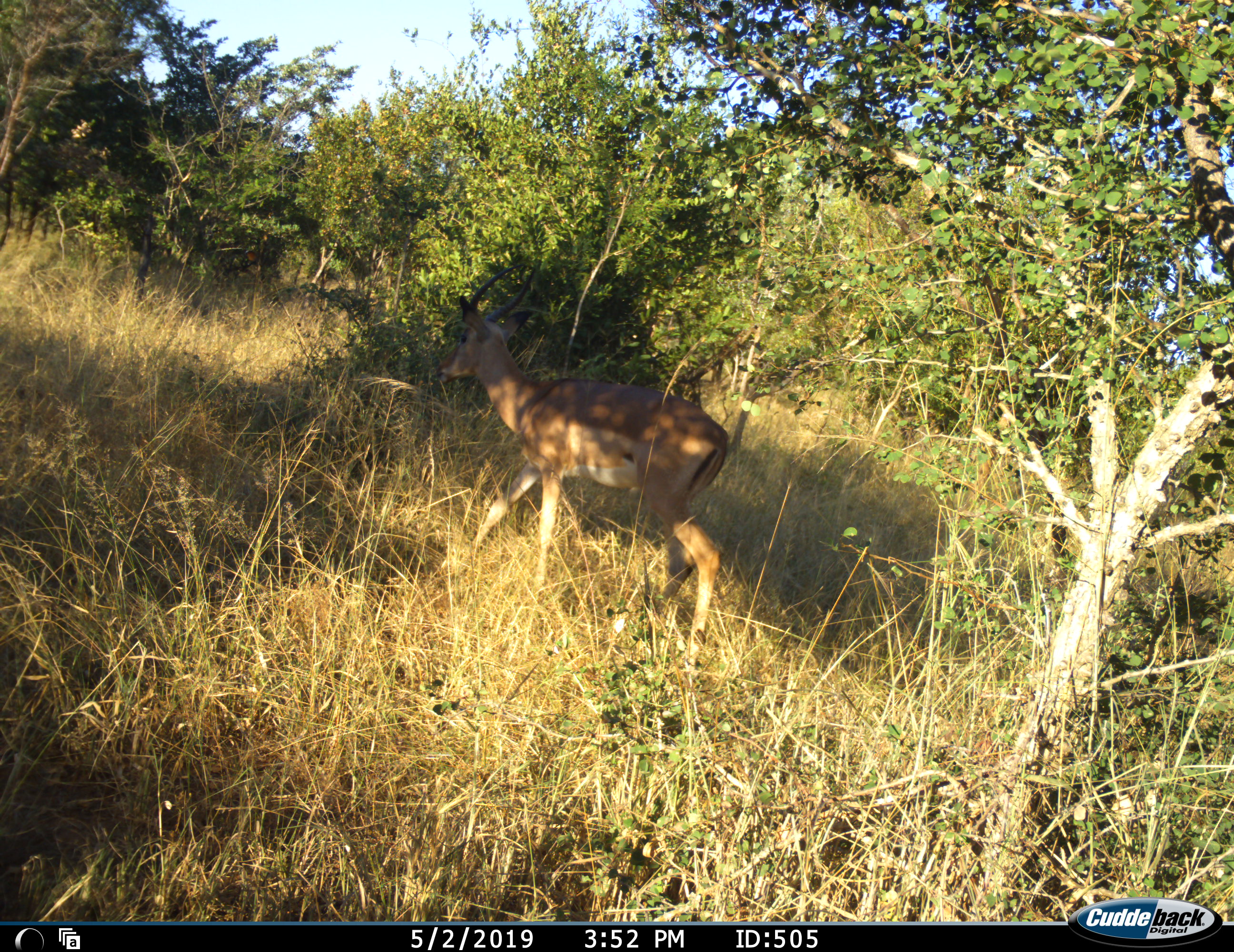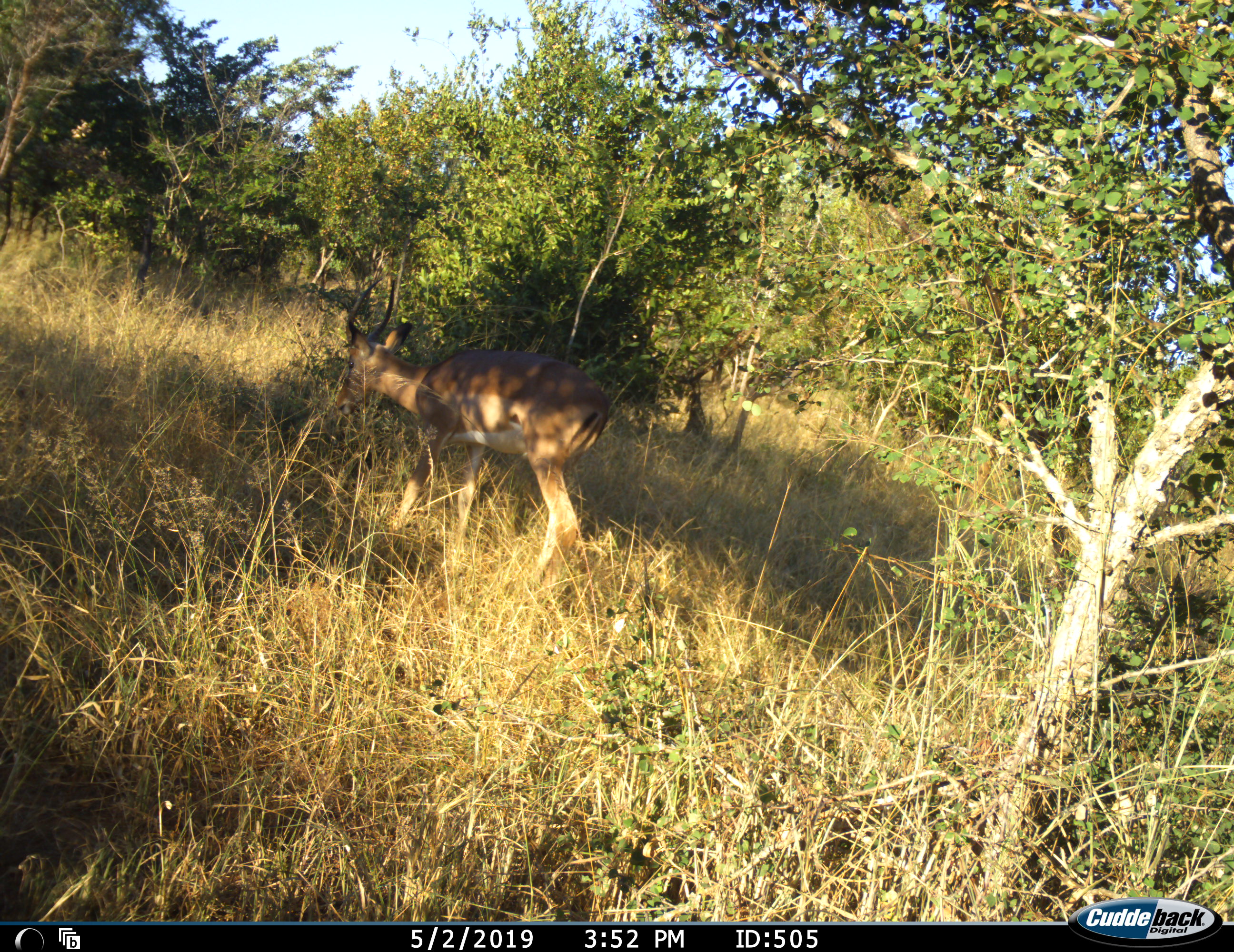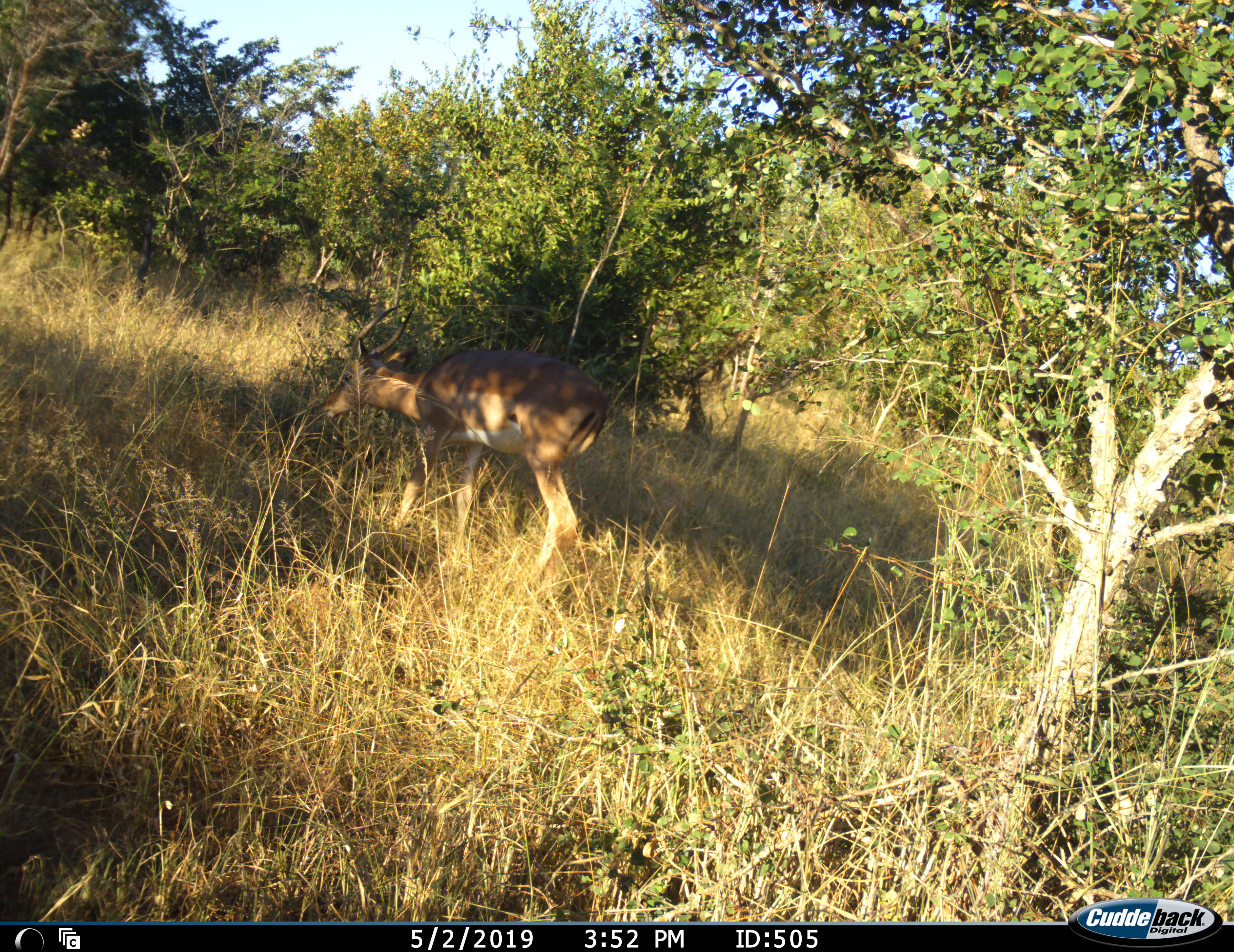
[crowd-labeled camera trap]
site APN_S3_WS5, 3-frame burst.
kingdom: Animalia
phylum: Chordata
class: Mammalia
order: Artiodactyla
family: Bovidae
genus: Aepyceros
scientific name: Aepyceros melampus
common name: impala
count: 1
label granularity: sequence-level